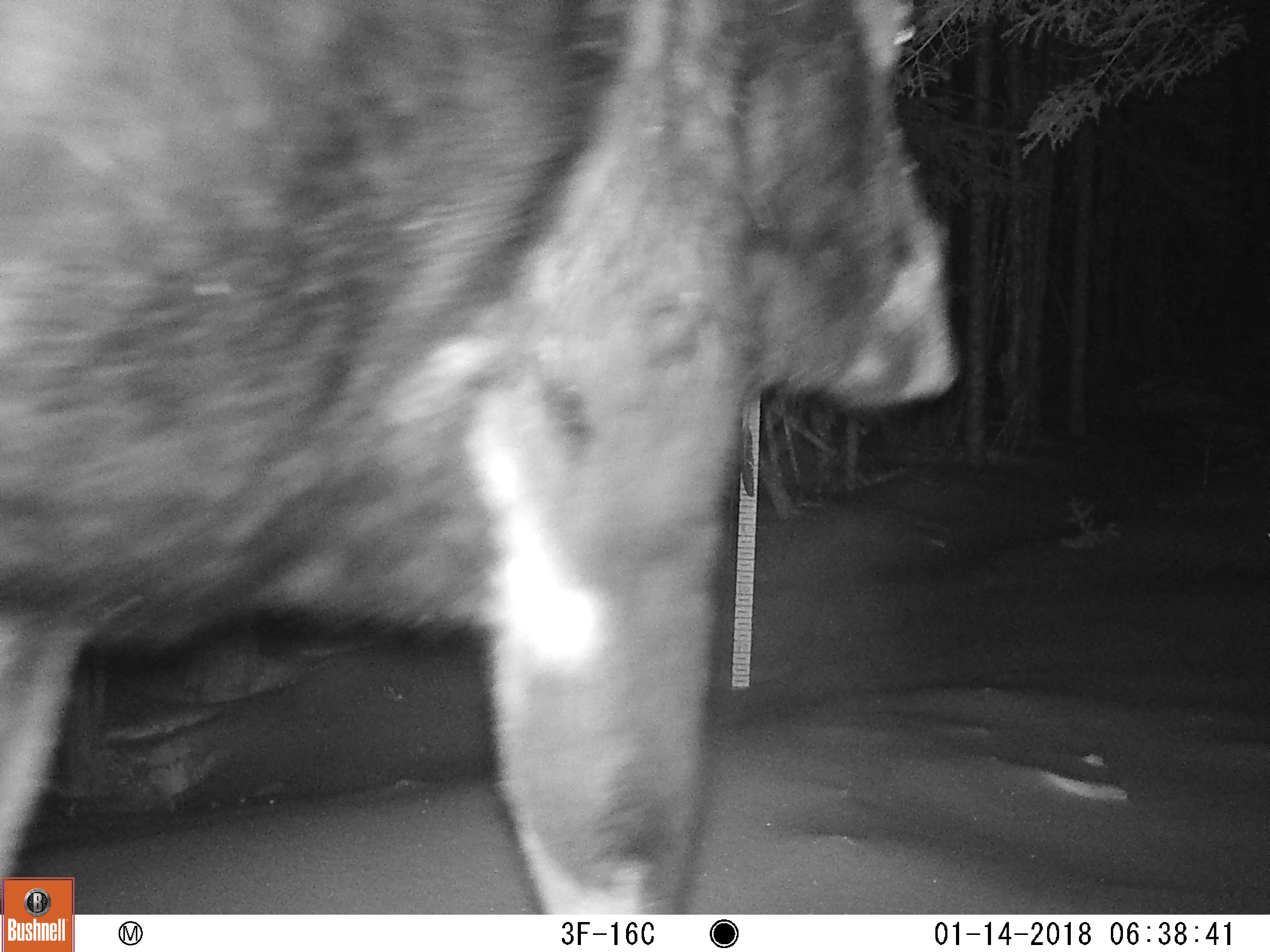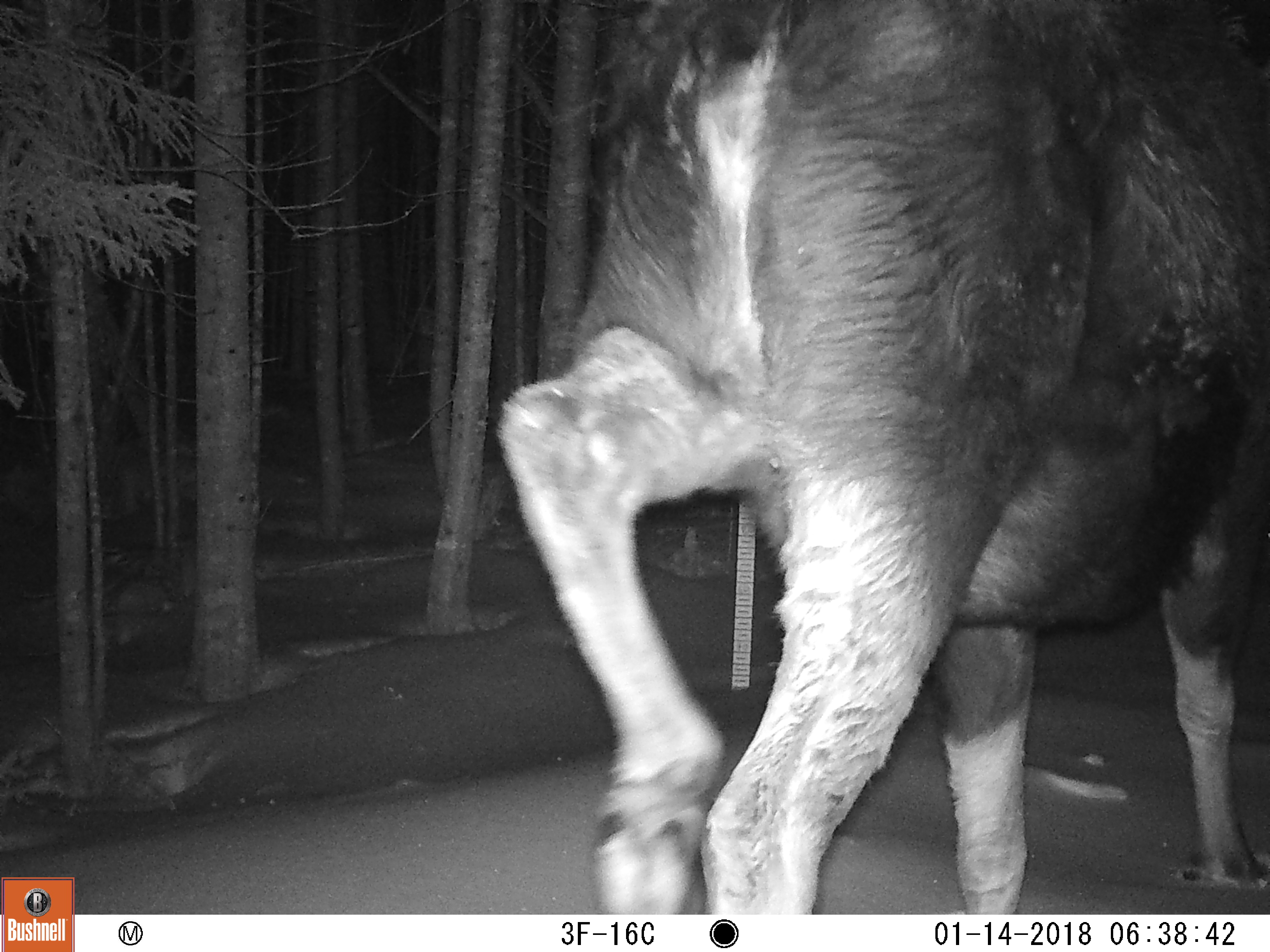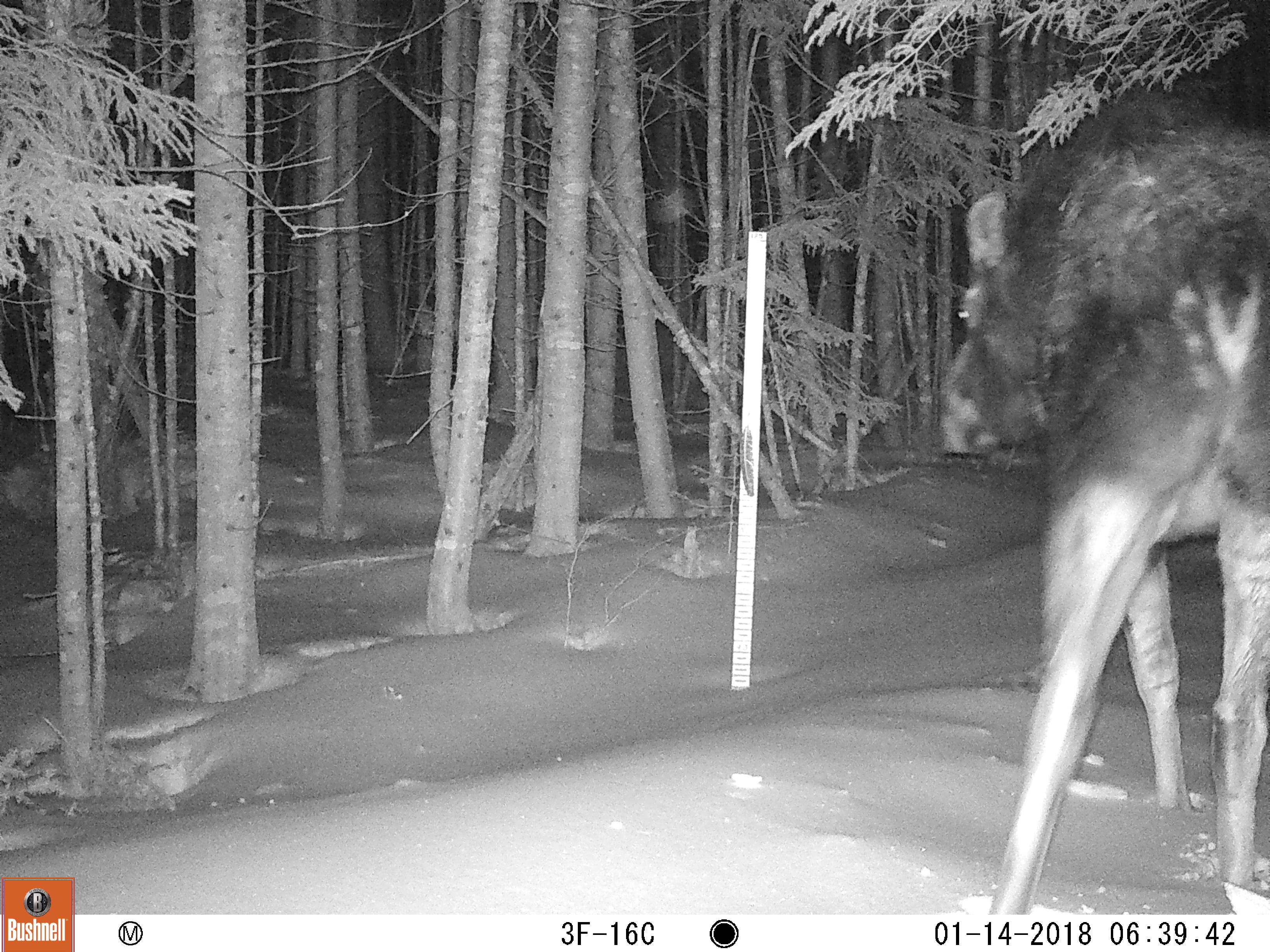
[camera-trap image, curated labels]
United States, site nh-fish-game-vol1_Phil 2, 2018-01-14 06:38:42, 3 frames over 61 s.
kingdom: Animalia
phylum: Chordata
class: Mammalia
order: Artiodactyla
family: Cervidae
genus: Alces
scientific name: Alces alces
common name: moose